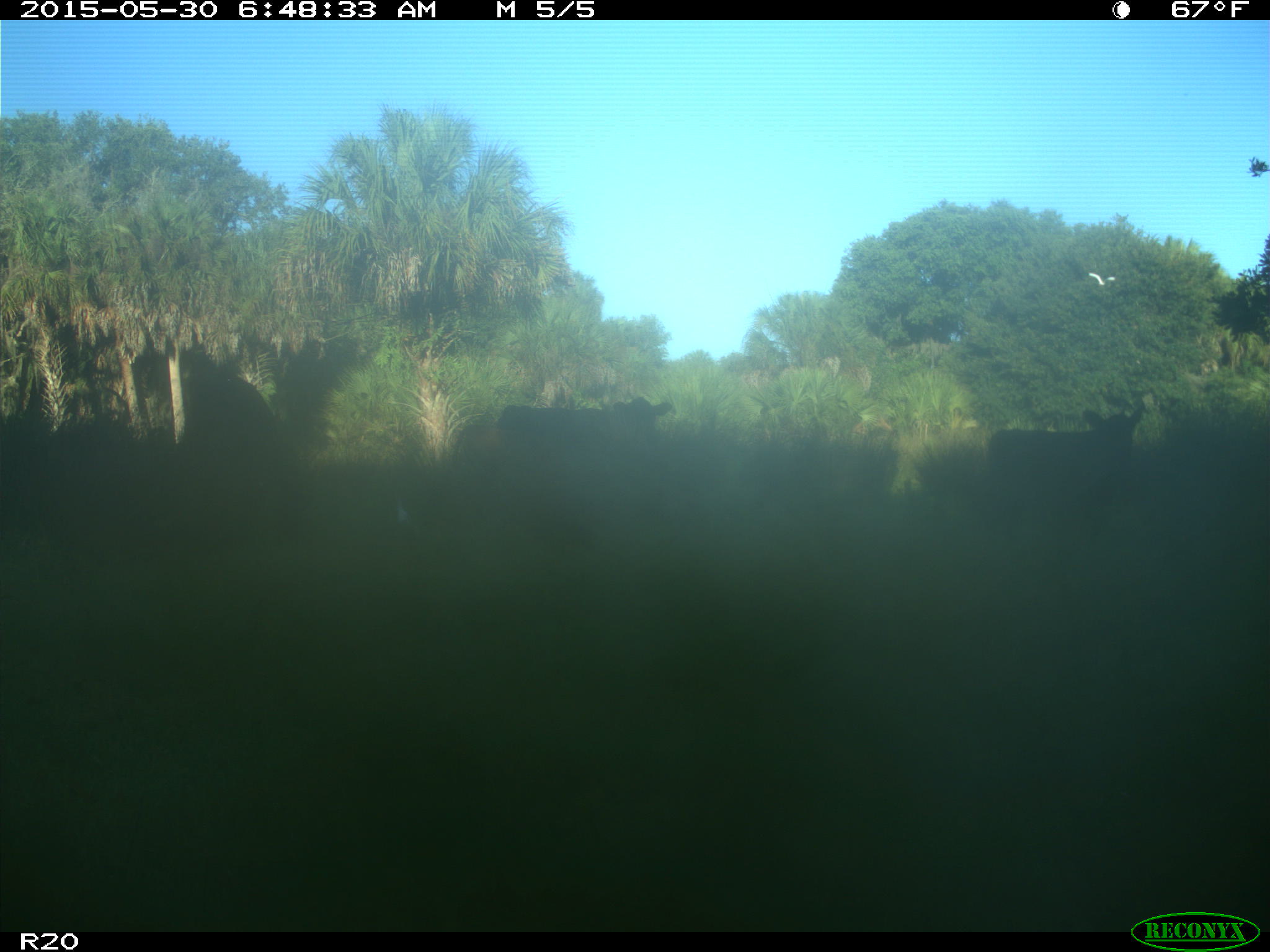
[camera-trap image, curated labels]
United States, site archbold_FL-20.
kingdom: Animalia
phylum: Chordata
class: Mammalia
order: Artiodactyla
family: Bovidae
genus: Bos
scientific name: Bos taurus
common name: domestic cow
Bos taurus (domestic cow).